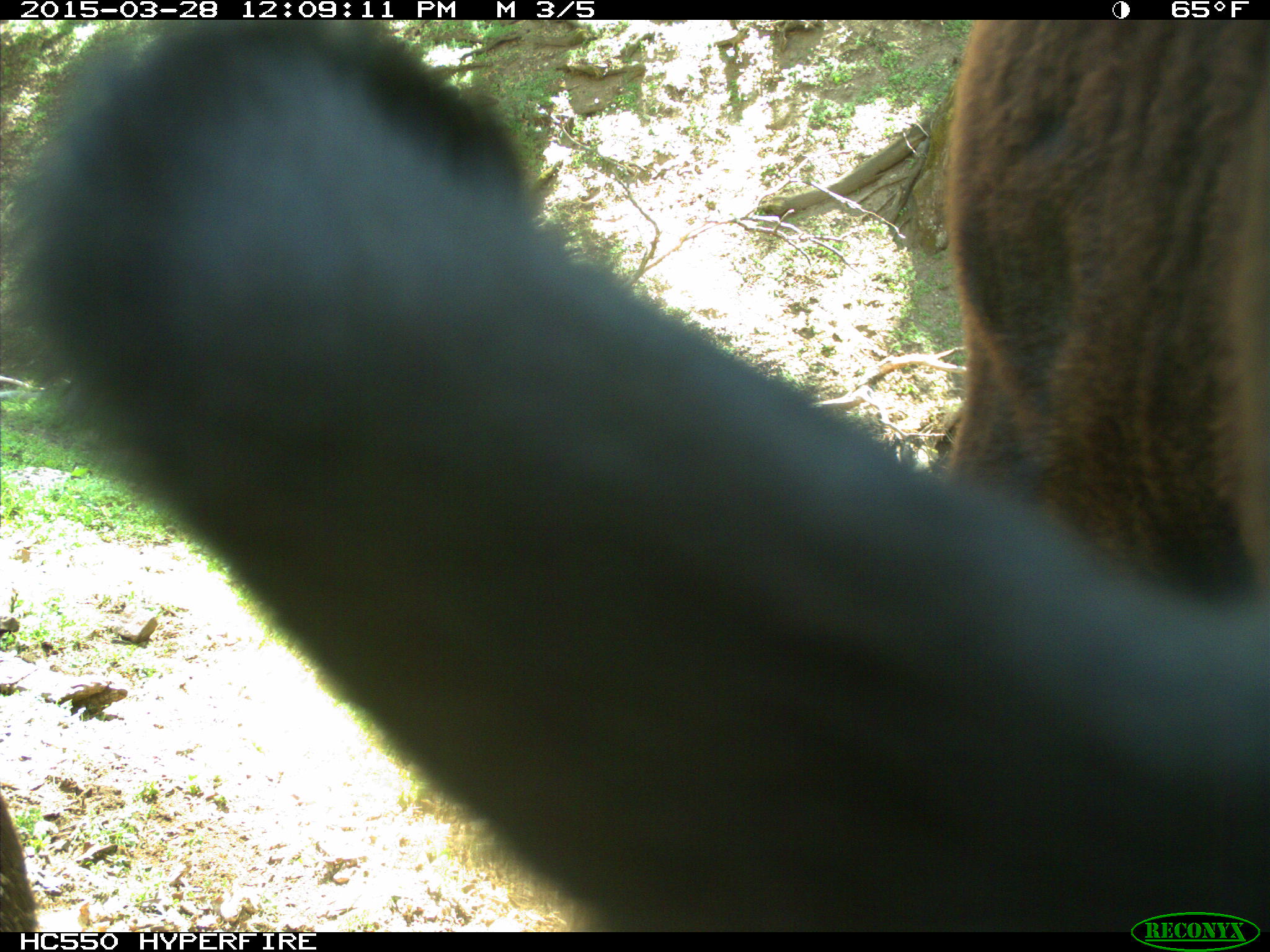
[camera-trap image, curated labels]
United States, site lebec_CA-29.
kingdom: Animalia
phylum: Chordata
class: Mammalia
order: Artiodactyla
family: Bovidae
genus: Bos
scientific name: Bos taurus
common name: domestic cow